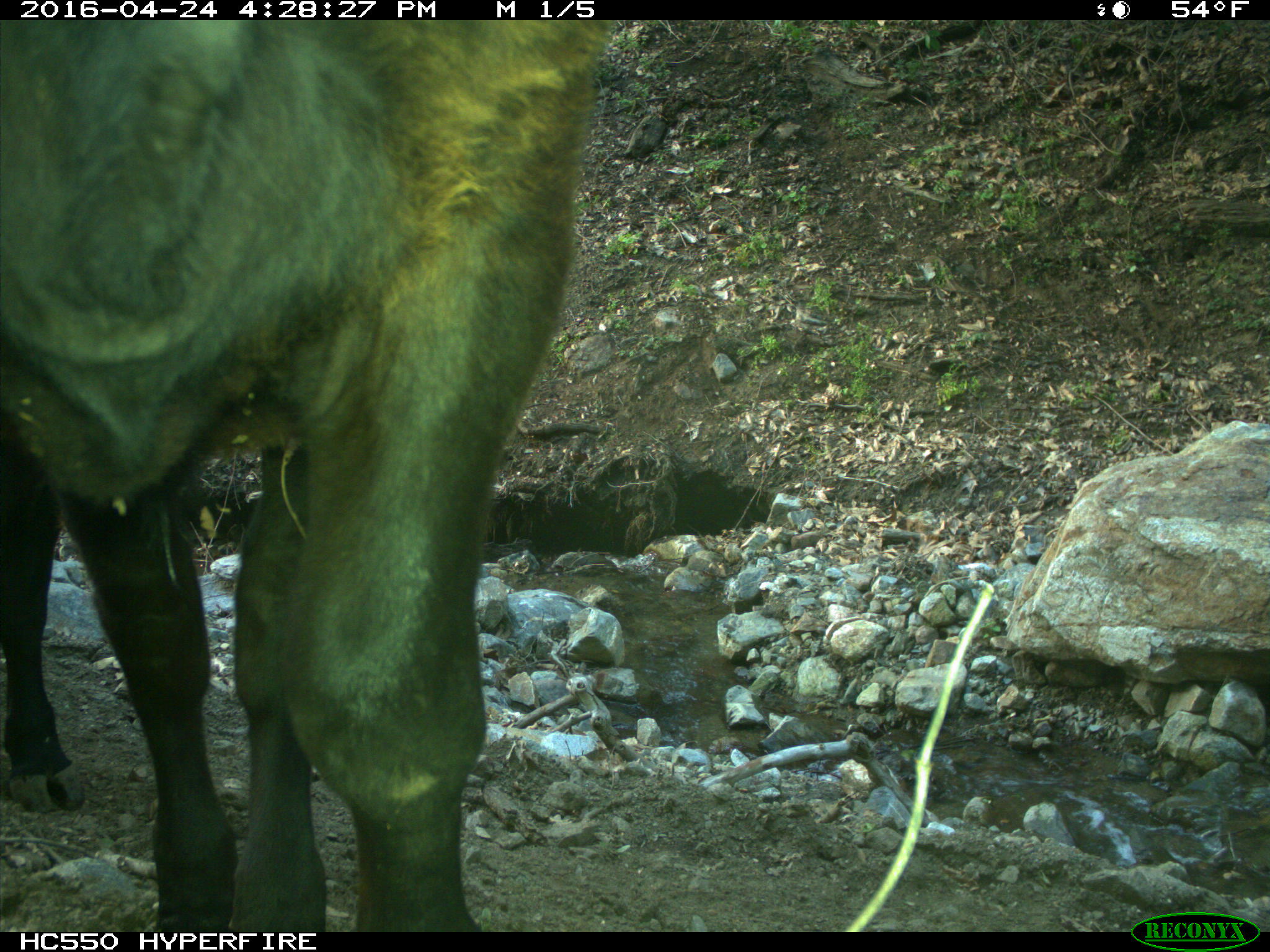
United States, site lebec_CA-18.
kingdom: Animalia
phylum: Chordata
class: Mammalia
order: Artiodactyla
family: Bovidae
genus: Bos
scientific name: Bos taurus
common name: domestic cow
Bos taurus (domestic cow).